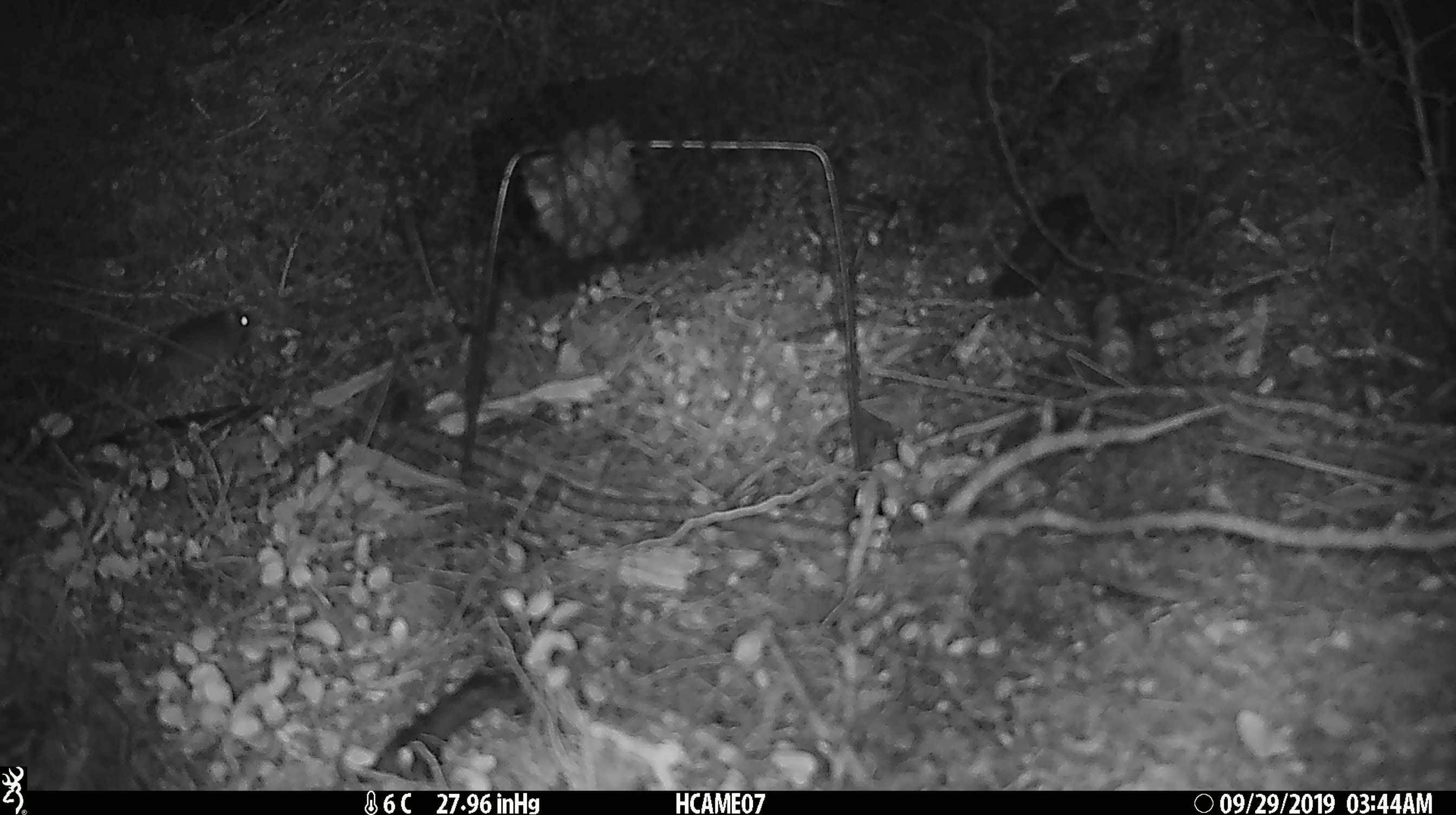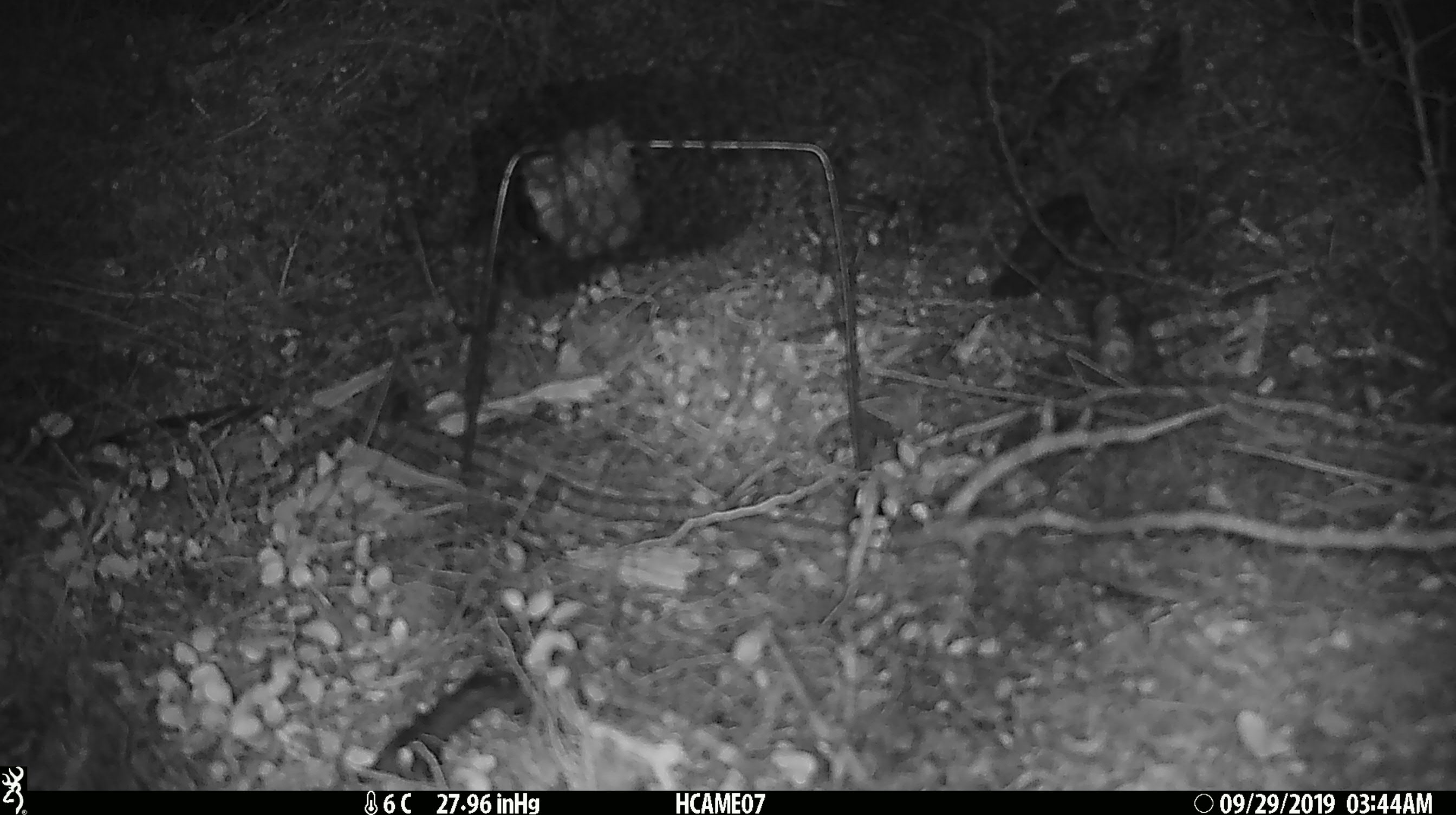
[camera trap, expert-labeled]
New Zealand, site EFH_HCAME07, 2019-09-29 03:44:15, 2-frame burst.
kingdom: Animalia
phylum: Chordata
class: Mammalia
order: Rodentia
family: Muridae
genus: Mus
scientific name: Mus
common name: mouse